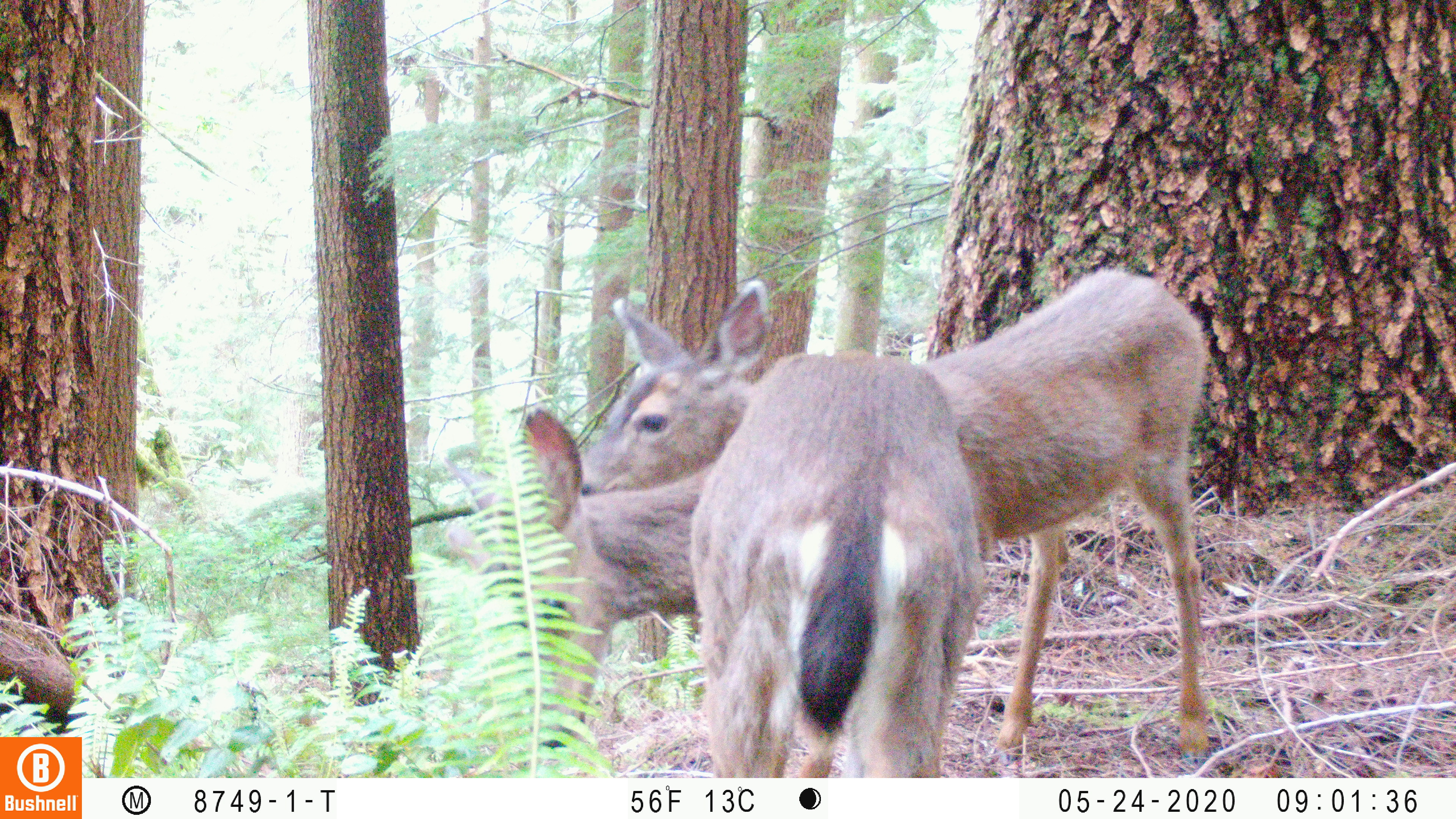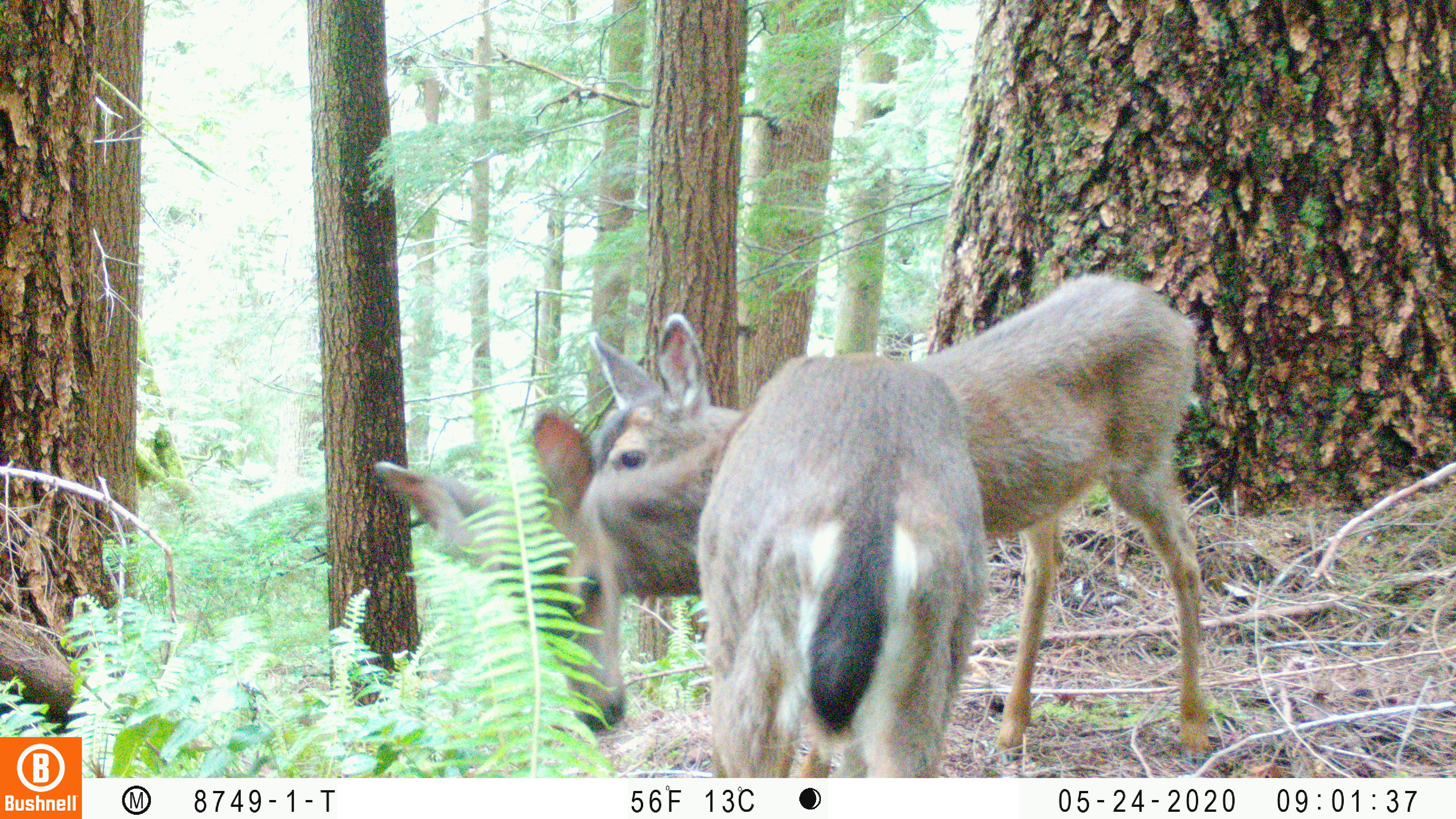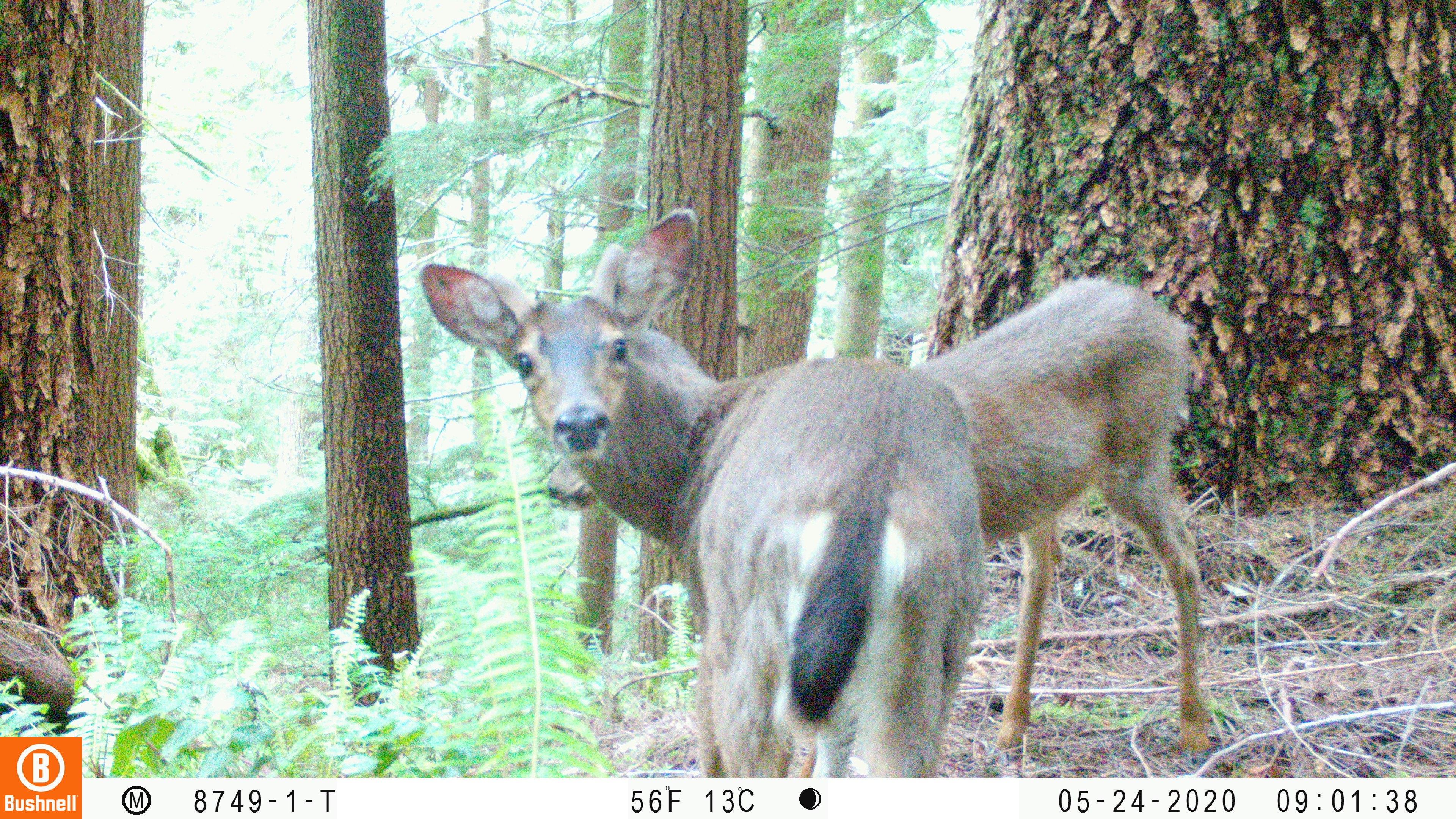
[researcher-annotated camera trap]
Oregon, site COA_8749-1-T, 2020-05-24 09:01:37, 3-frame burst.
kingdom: Animalia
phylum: Chordata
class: Mammalia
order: Artiodactyla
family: Cervidae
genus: Odocoileus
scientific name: Odocoileus hemionus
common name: black-tailed deer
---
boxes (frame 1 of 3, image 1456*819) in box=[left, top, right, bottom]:
black-tailed deer: box=[495, 260, 1233, 768]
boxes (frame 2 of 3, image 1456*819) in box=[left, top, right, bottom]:
black-tailed deer: box=[376, 249, 1219, 770]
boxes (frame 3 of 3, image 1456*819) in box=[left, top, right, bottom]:
black-tailed deer: box=[399, 199, 1212, 772]